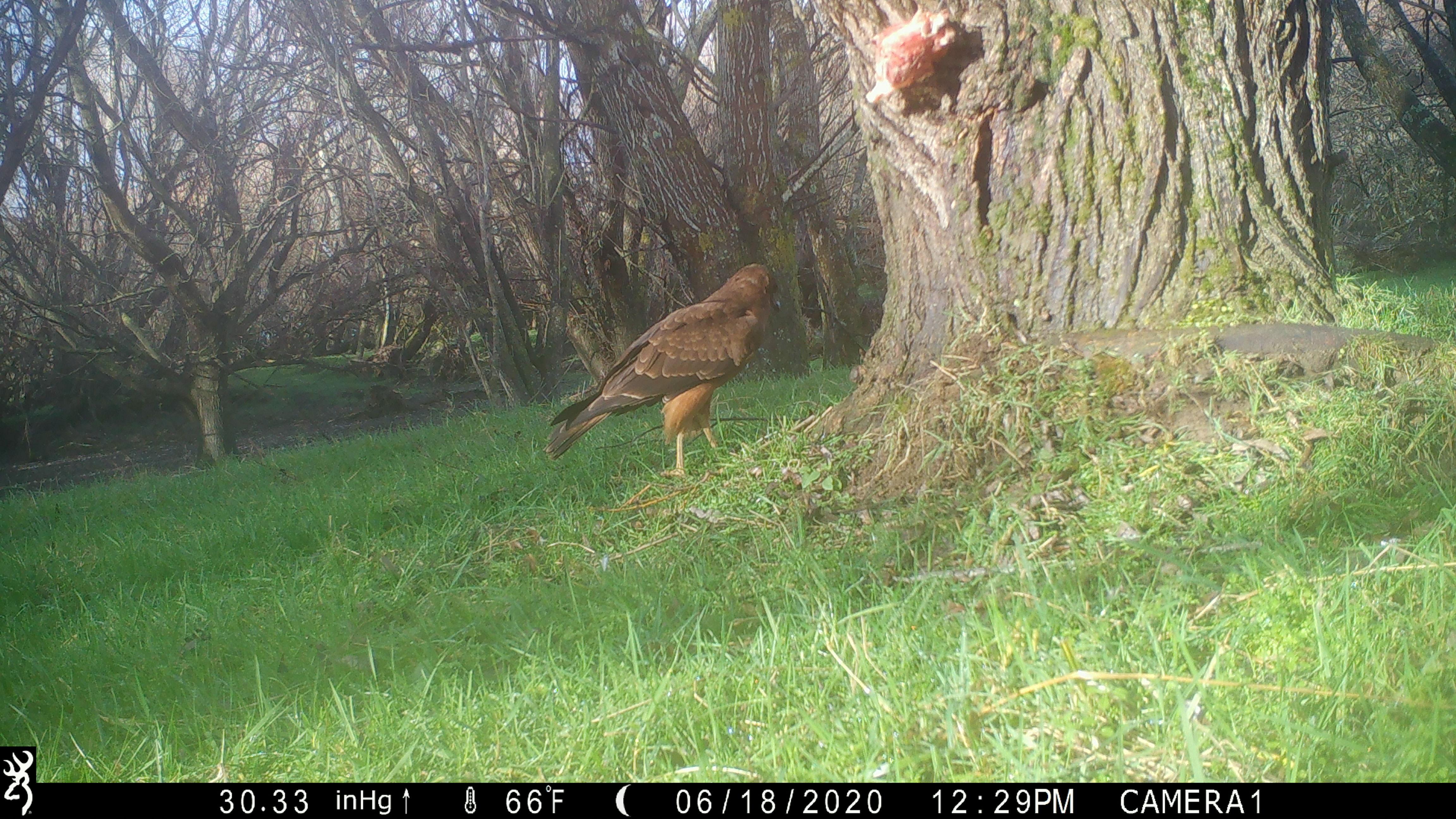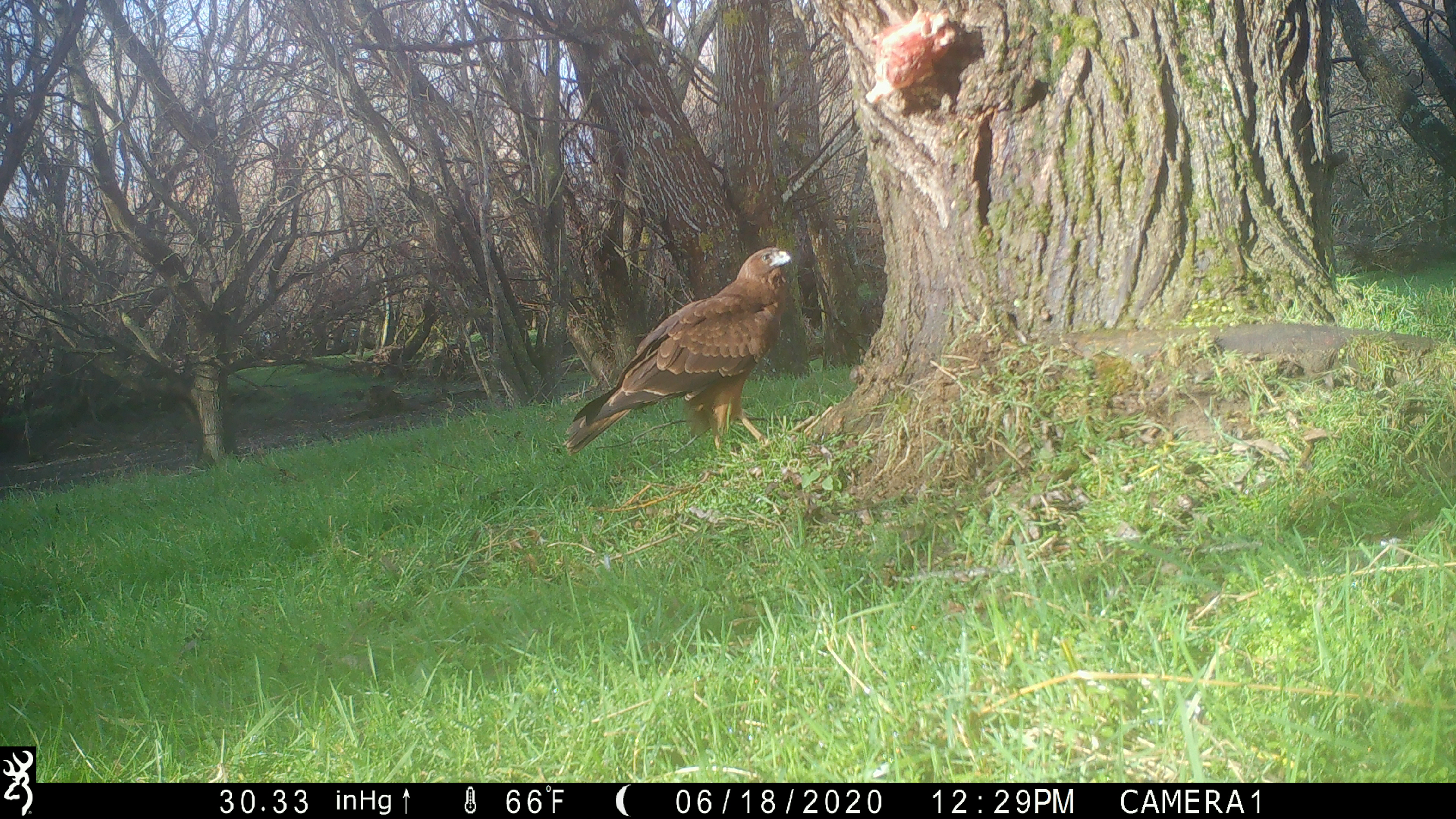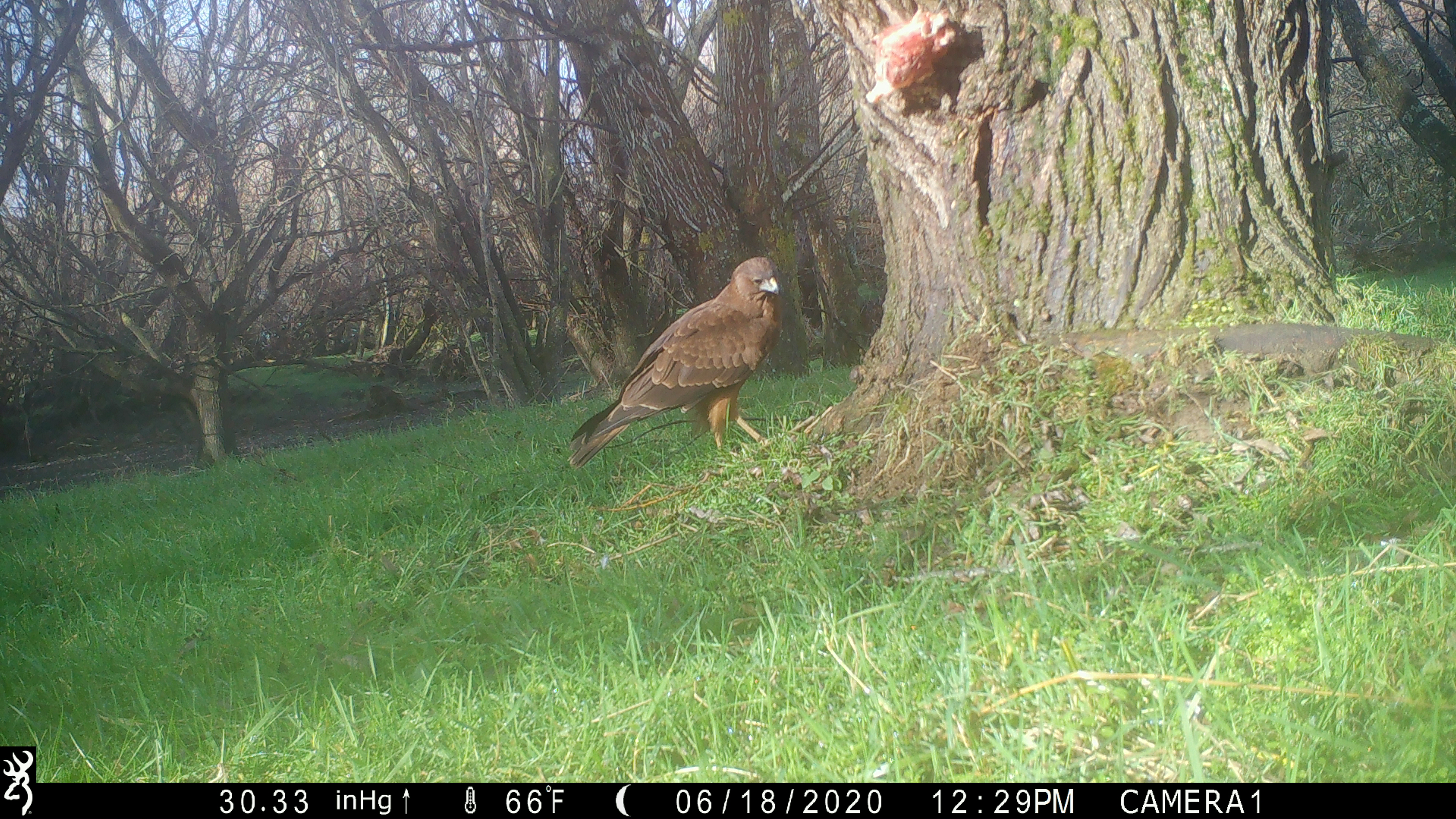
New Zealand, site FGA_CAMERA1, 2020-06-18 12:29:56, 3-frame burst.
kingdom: Animalia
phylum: Chordata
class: Aves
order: Accipitriformes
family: Accipitridae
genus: Circus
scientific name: Circus approximans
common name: swamp harrier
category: harrier